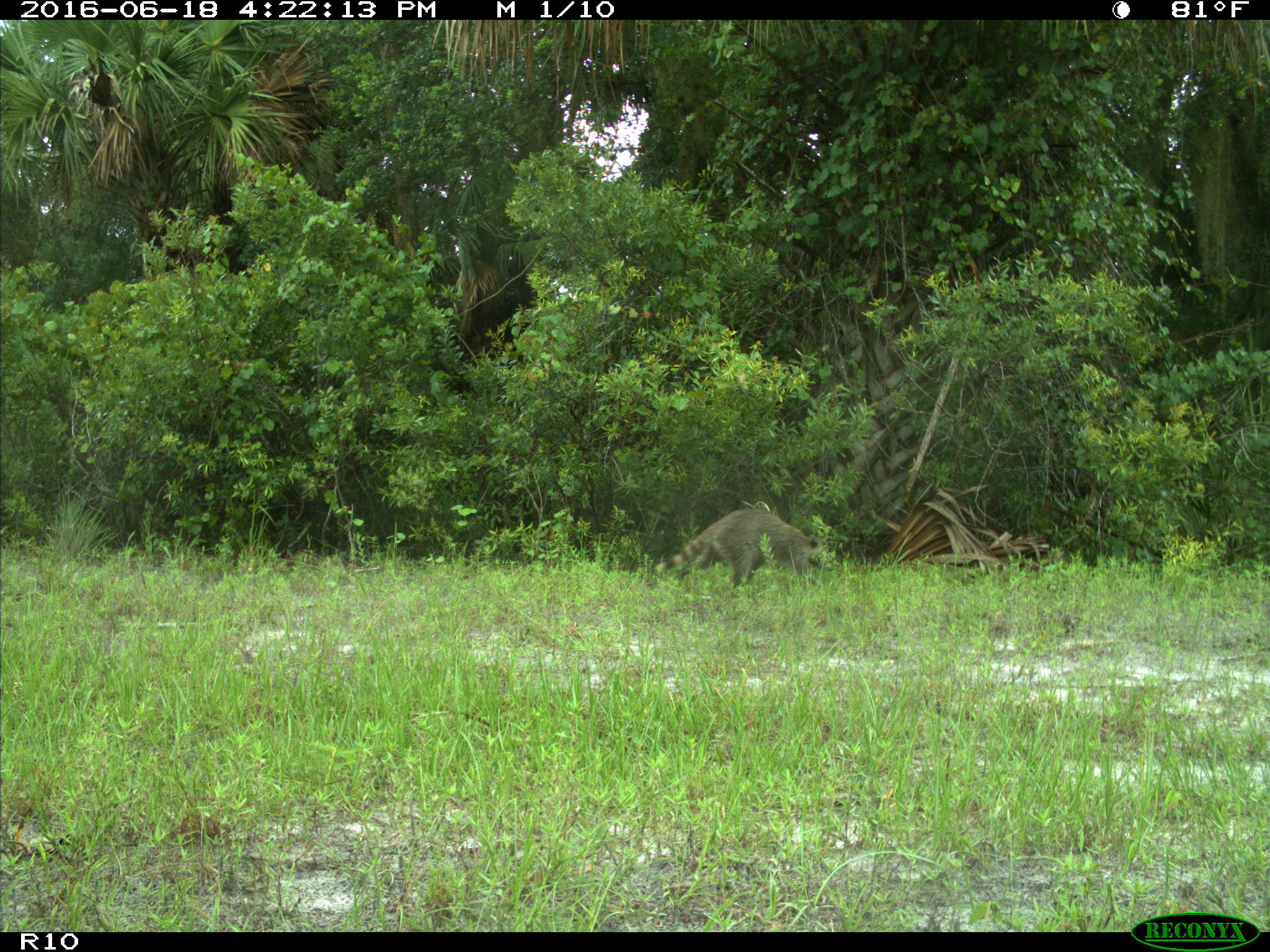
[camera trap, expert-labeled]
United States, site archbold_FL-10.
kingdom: Animalia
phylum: Chordata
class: Mammalia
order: Carnivora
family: Procyonidae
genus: Procyon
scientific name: Procyon lotor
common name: common raccoon